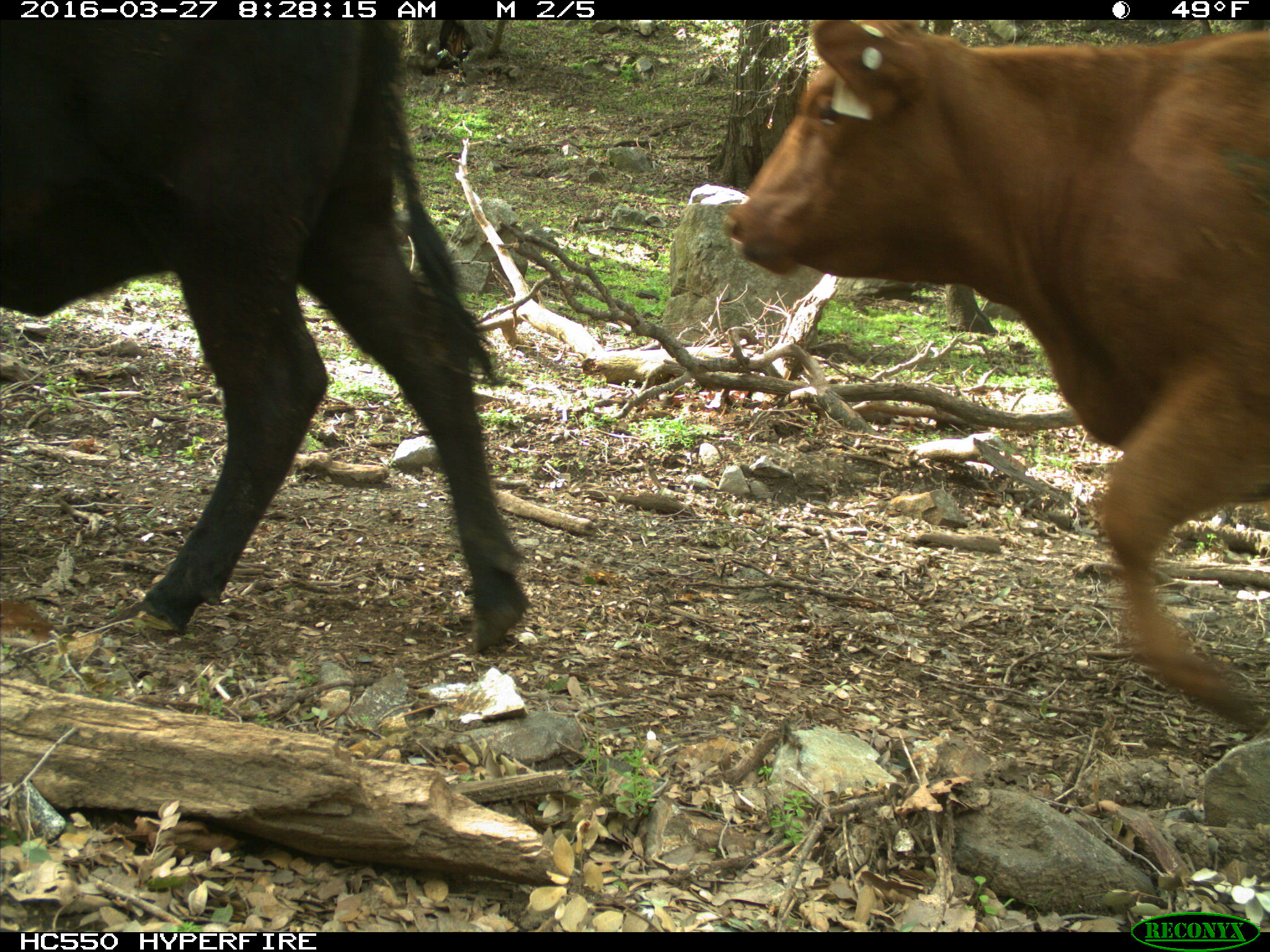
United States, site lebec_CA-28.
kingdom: Animalia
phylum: Chordata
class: Mammalia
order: Artiodactyla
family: Bovidae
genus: Bos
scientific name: Bos taurus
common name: domestic cow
Bos taurus (domestic cow).